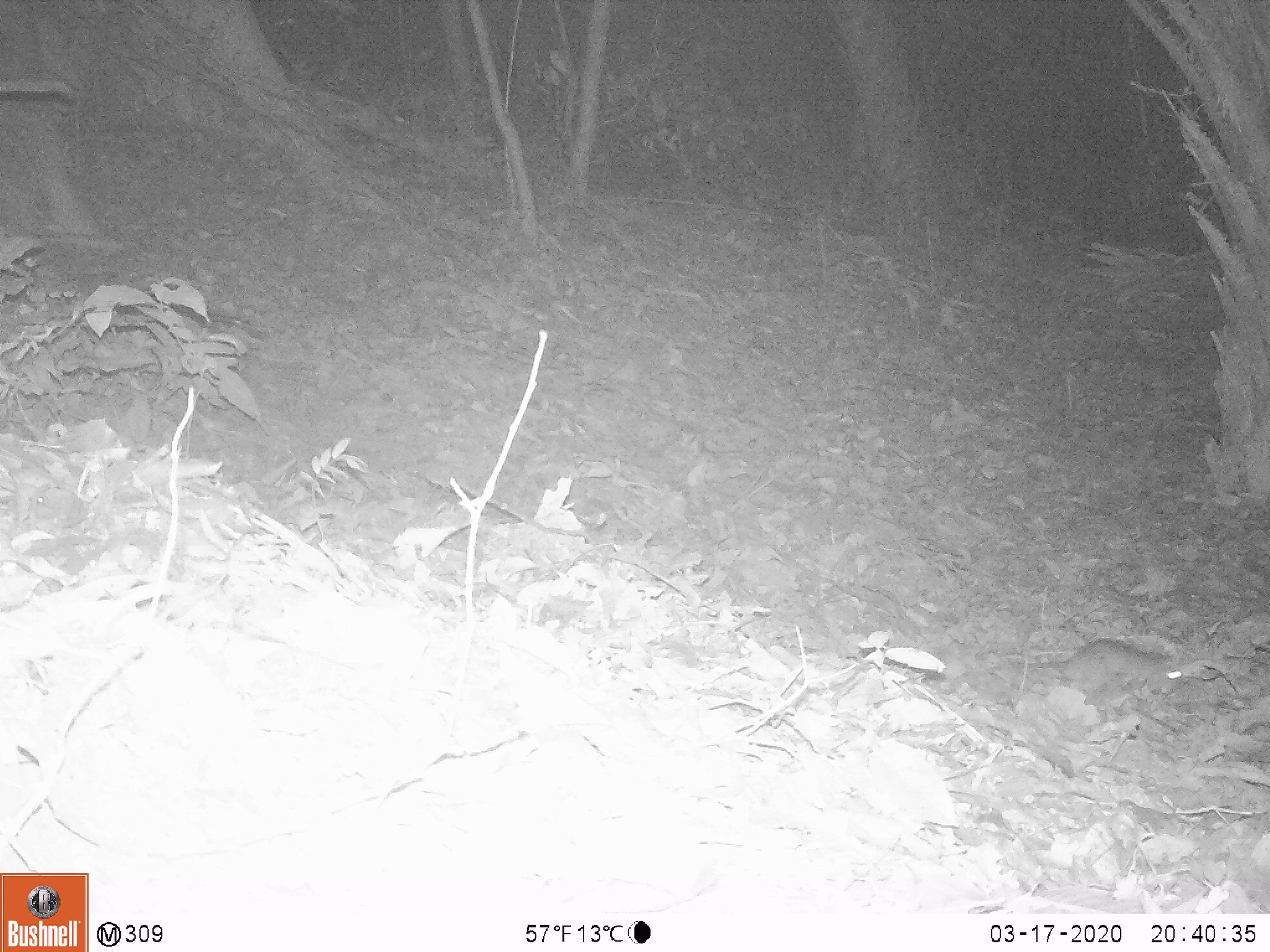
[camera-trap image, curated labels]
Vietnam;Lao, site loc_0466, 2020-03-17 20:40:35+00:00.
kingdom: Animalia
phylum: Chordata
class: Mammalia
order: Rodentia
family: Muridae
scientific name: Muridae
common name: old-world mice and rats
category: unidentified murid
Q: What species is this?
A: Unidentified murid (old-world mice and rats) (Muridae).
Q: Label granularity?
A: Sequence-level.